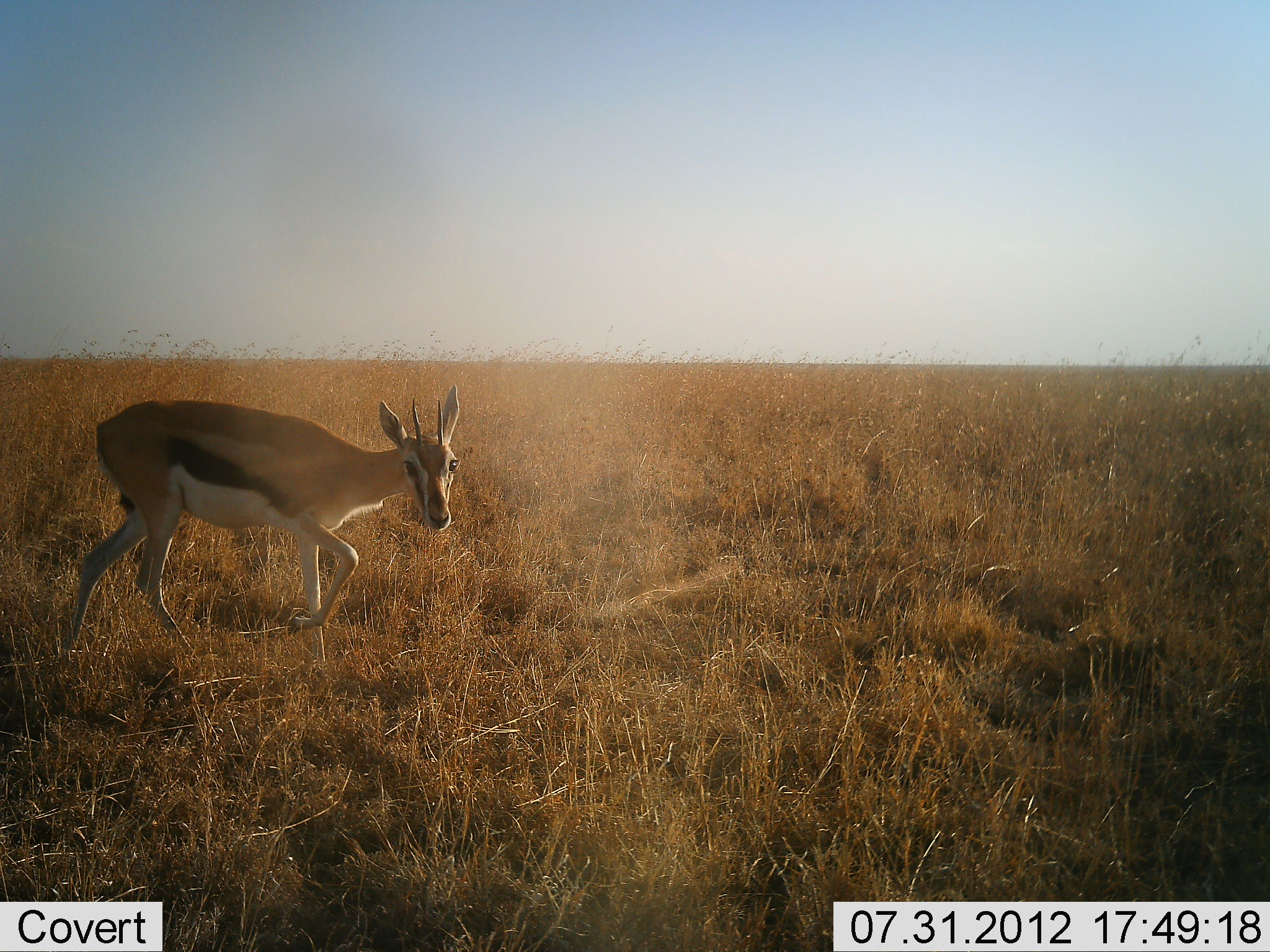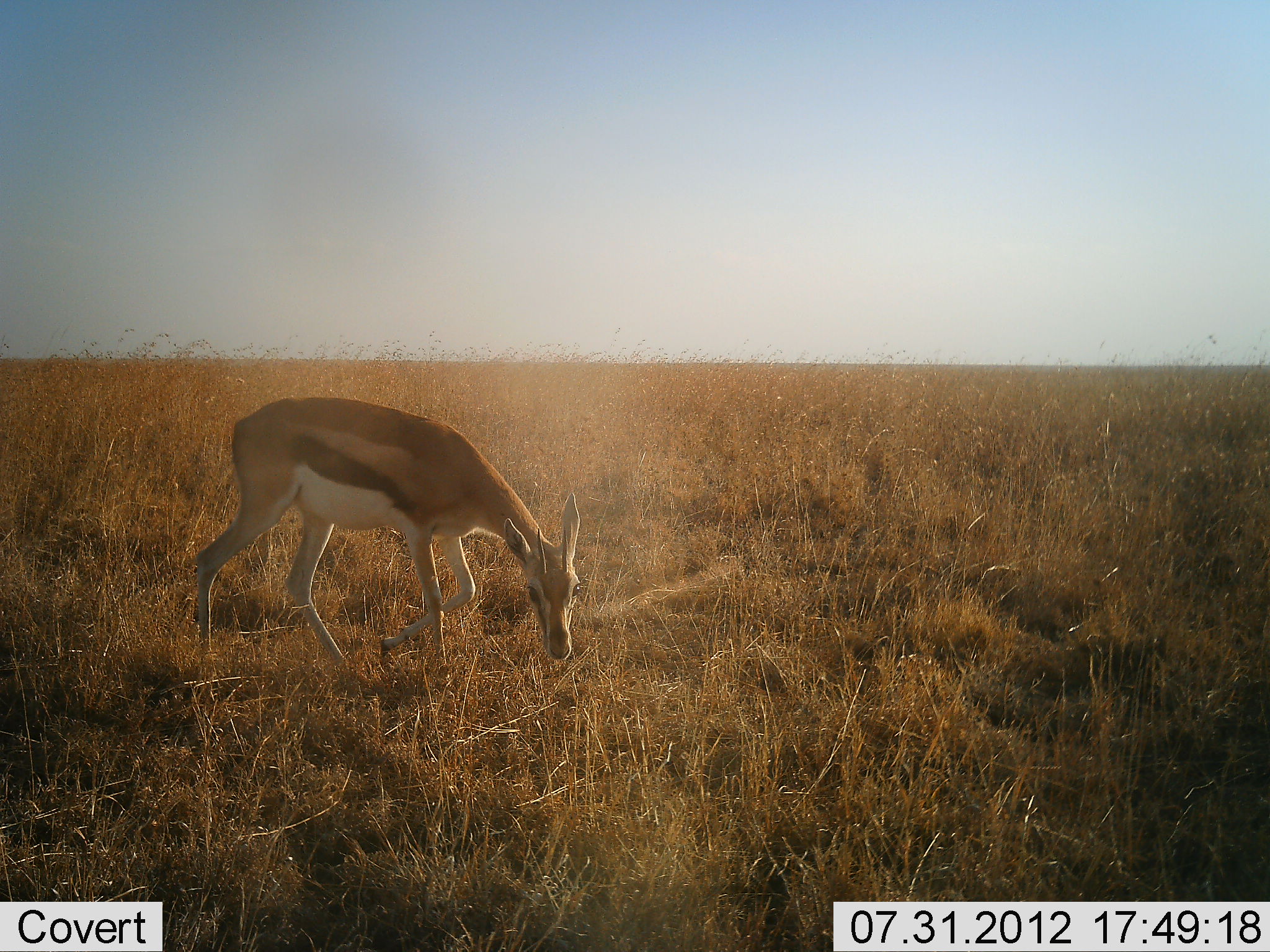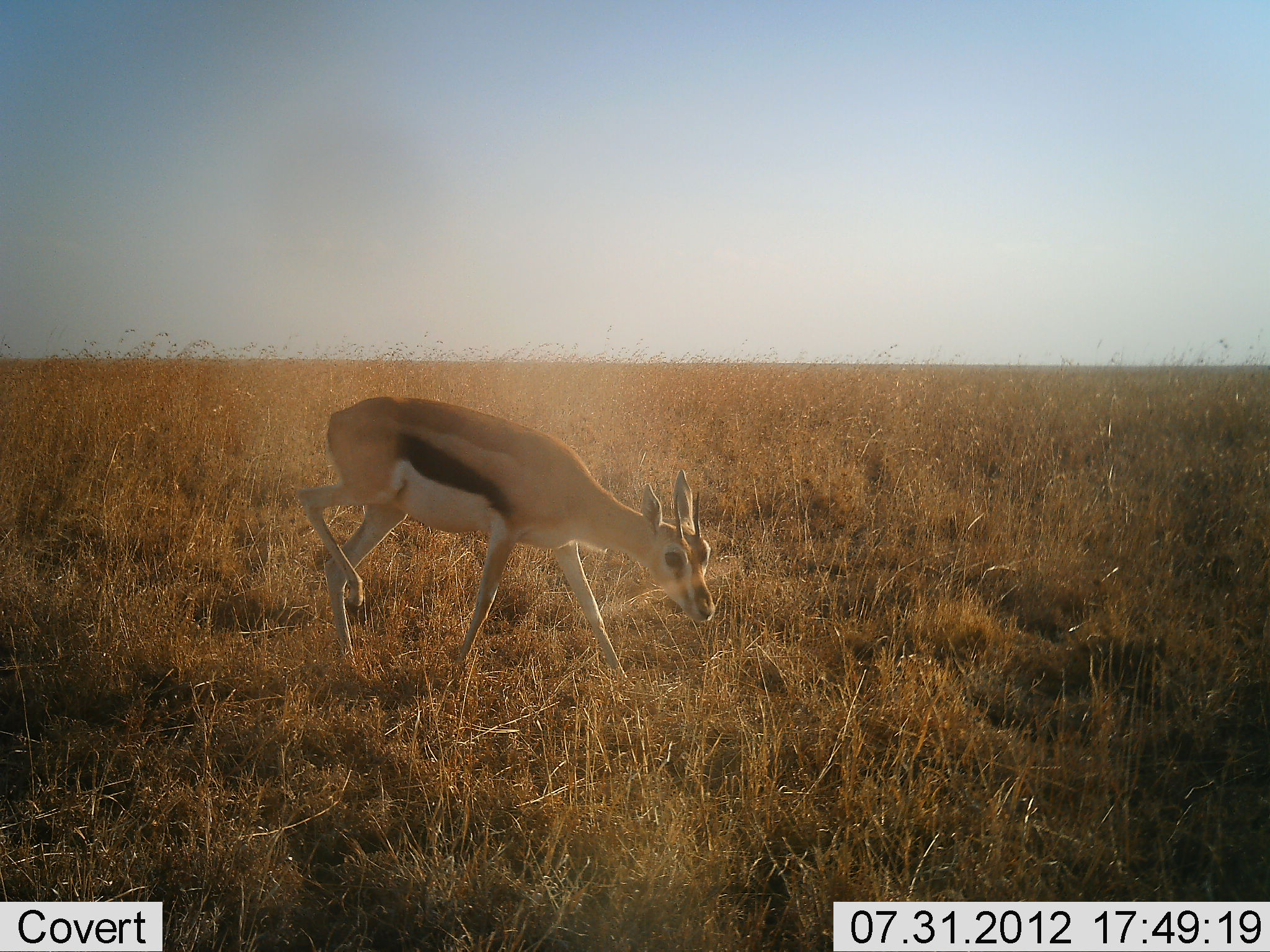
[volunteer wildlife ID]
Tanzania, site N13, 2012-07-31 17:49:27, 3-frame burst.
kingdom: Animalia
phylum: Chordata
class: Mammalia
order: Artiodactyla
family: Bovidae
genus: Eudorcas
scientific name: Eudorcas thomsonii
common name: thomson's gazelle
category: gazellethomsons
Gazellethomsons (thomson's gazelle) (Eudorcas thomsonii), count 1. Behavior (volunteer vote fractions): standing 0%, resting 0%, moving 70%, interacting 0%. Young present (vote fraction): 0%. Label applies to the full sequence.